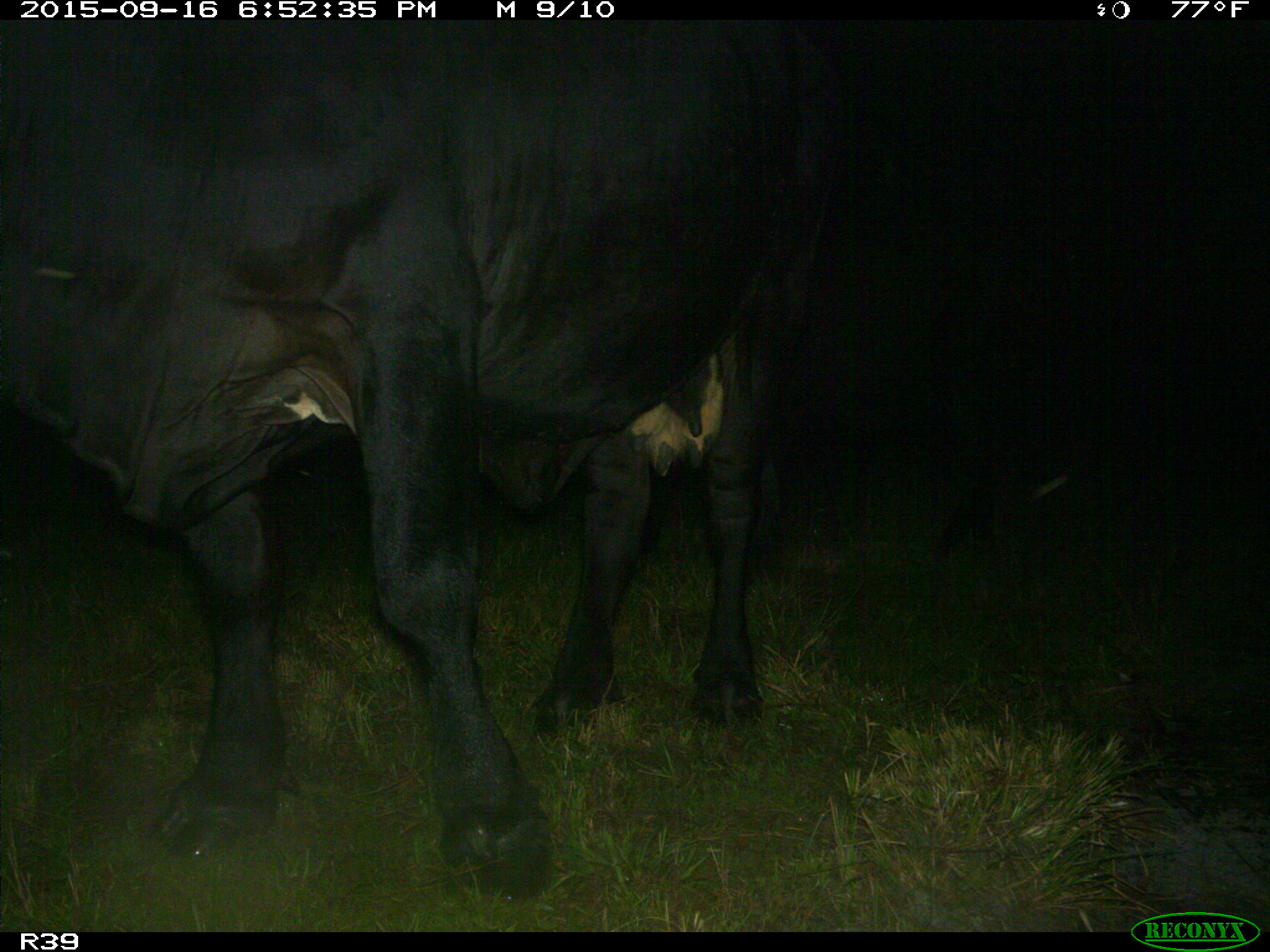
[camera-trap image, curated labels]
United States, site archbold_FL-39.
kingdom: Animalia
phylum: Chordata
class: Mammalia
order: Artiodactyla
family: Bovidae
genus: Bos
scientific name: Bos taurus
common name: domestic cow